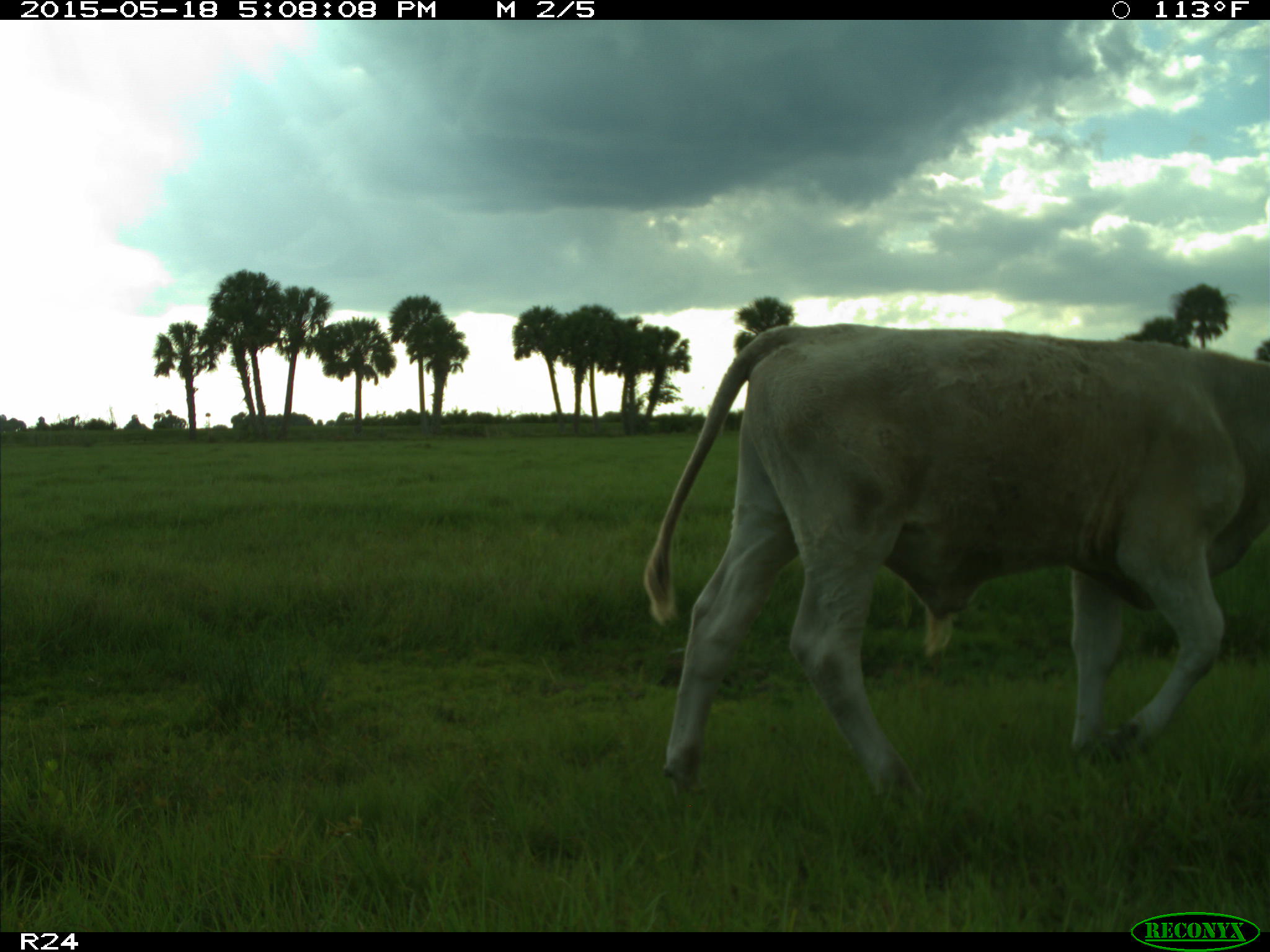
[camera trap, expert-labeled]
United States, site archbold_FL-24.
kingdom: Animalia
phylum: Chordata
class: Mammalia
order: Artiodactyla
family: Bovidae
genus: Bos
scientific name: Bos taurus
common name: domestic cow